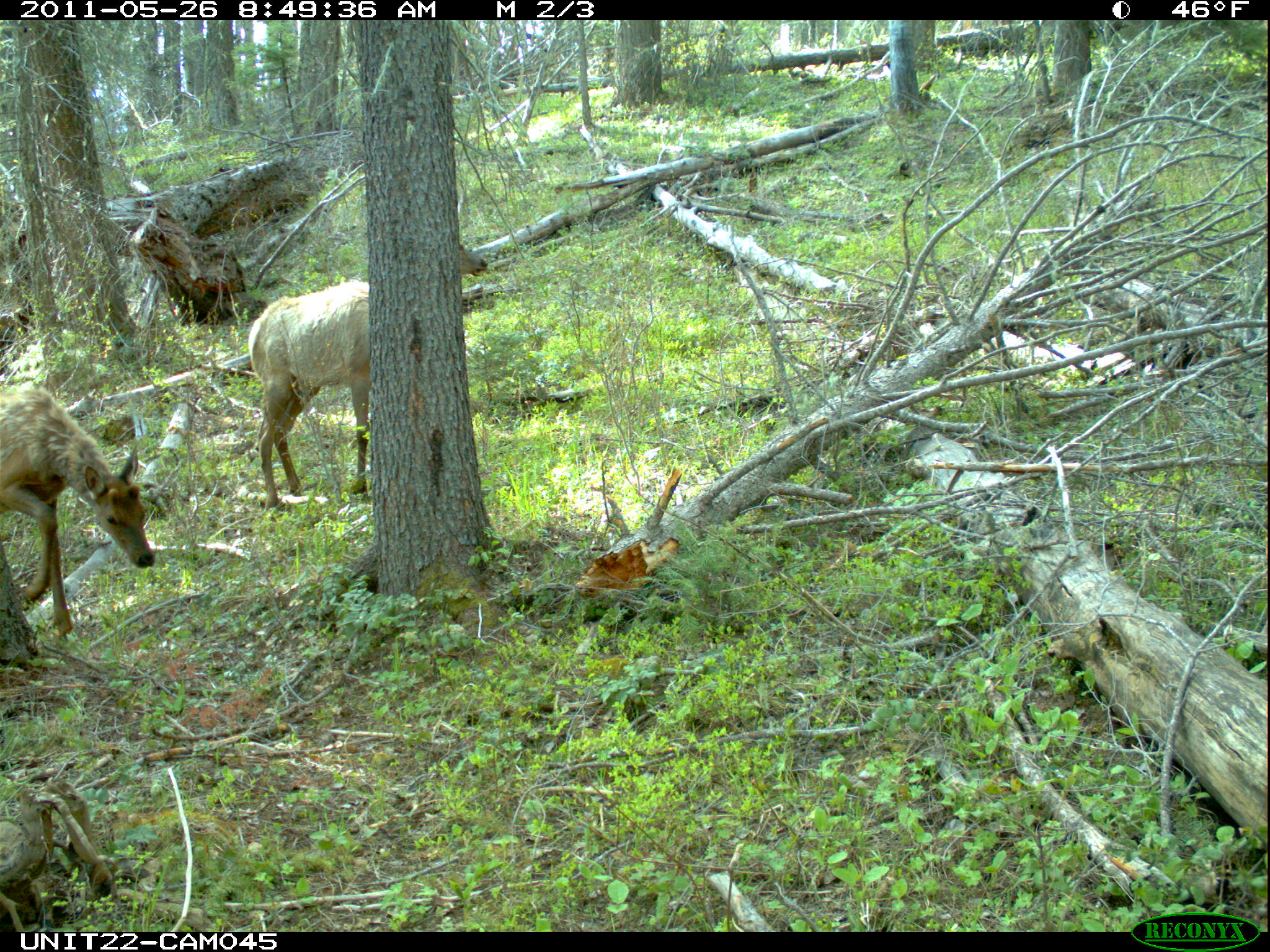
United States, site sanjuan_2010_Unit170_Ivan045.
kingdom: Animalia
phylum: Chordata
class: Mammalia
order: Artiodactyla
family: Cervidae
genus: Cervus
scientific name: Cervus elaphus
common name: red deer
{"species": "Cervus elaphus (red deer)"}